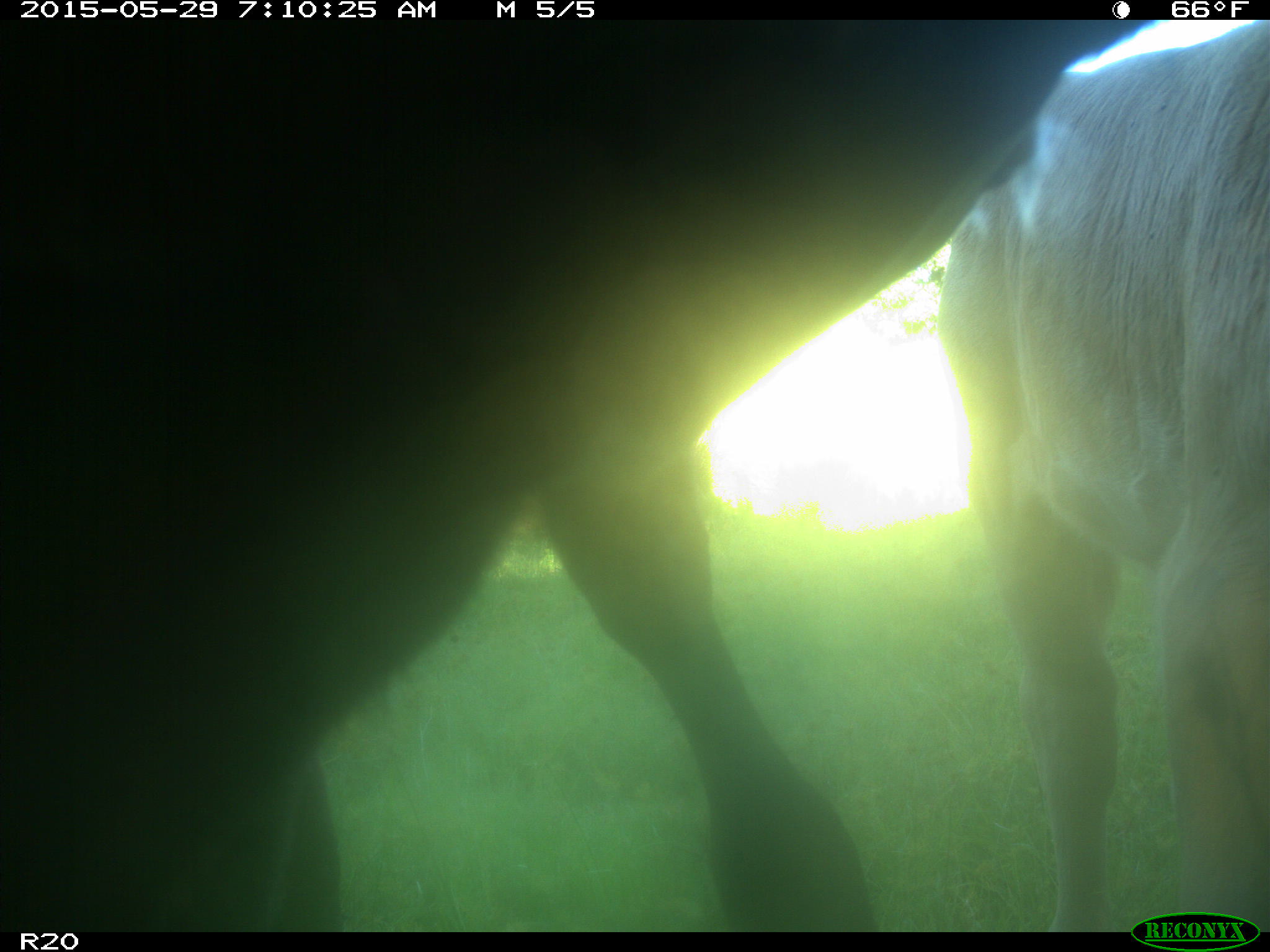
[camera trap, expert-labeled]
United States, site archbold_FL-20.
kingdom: Animalia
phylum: Chordata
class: Mammalia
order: Artiodactyla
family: Bovidae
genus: Bos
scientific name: Bos taurus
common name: domestic cow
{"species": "Bos taurus (domestic cow)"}